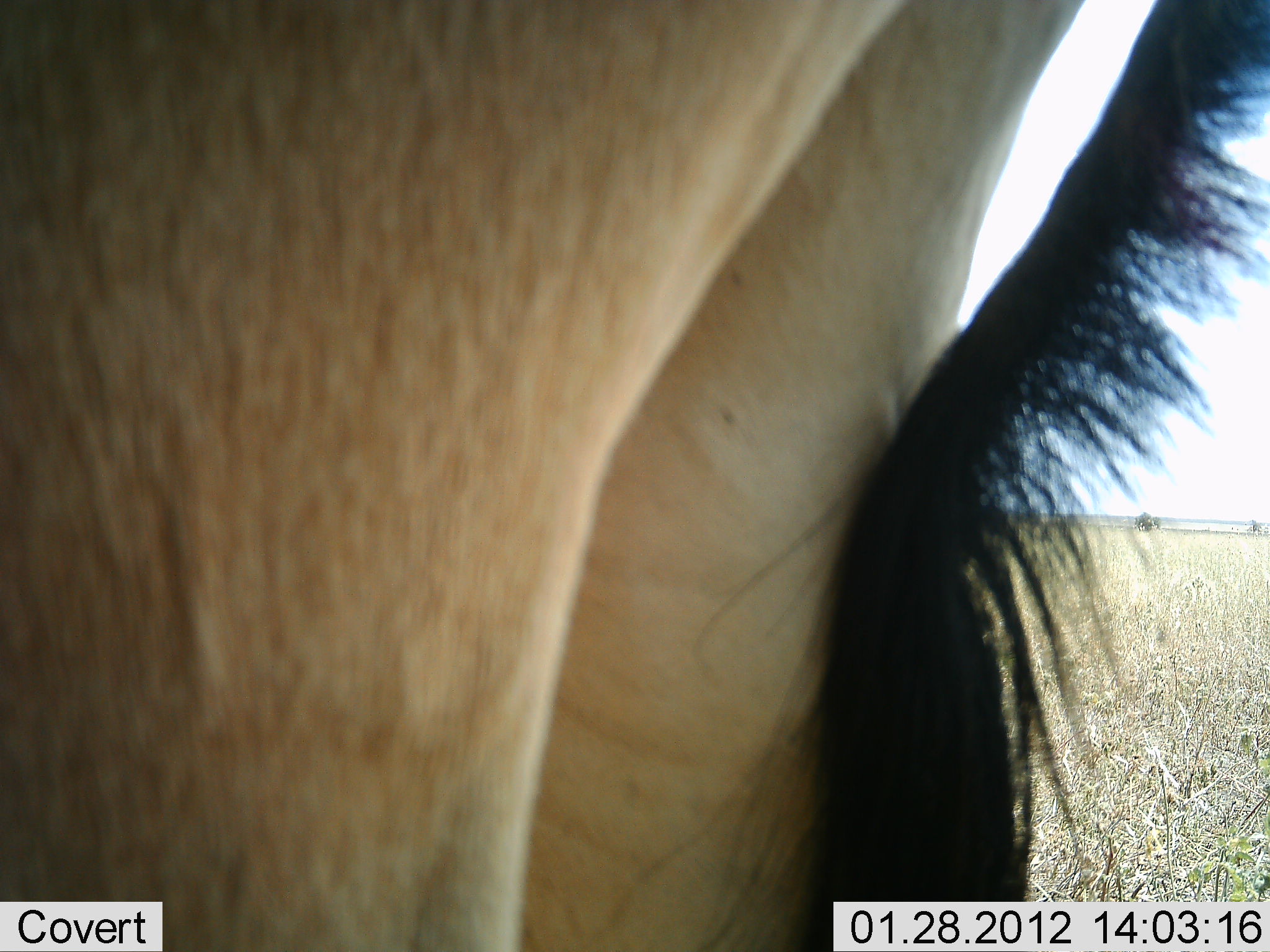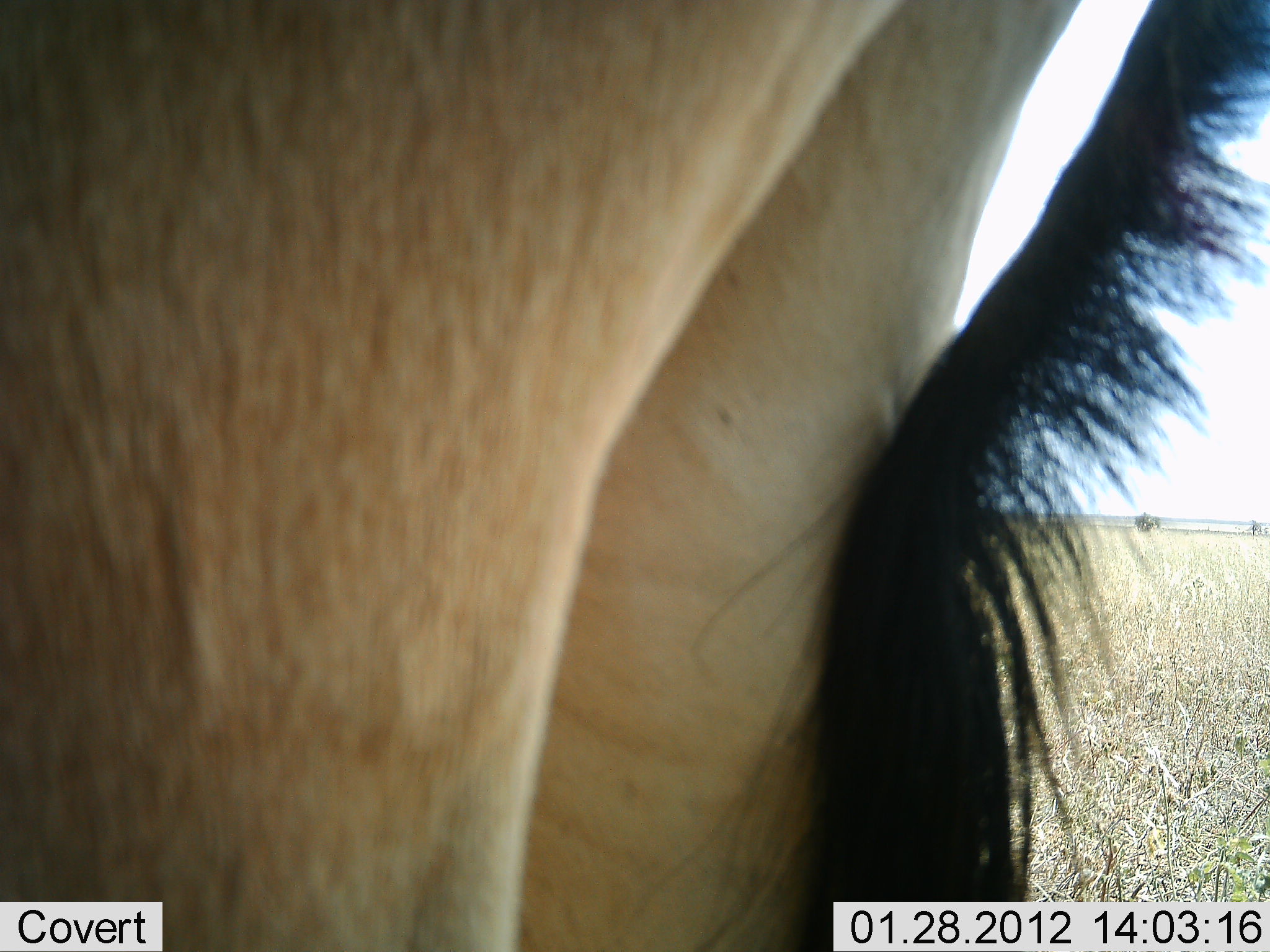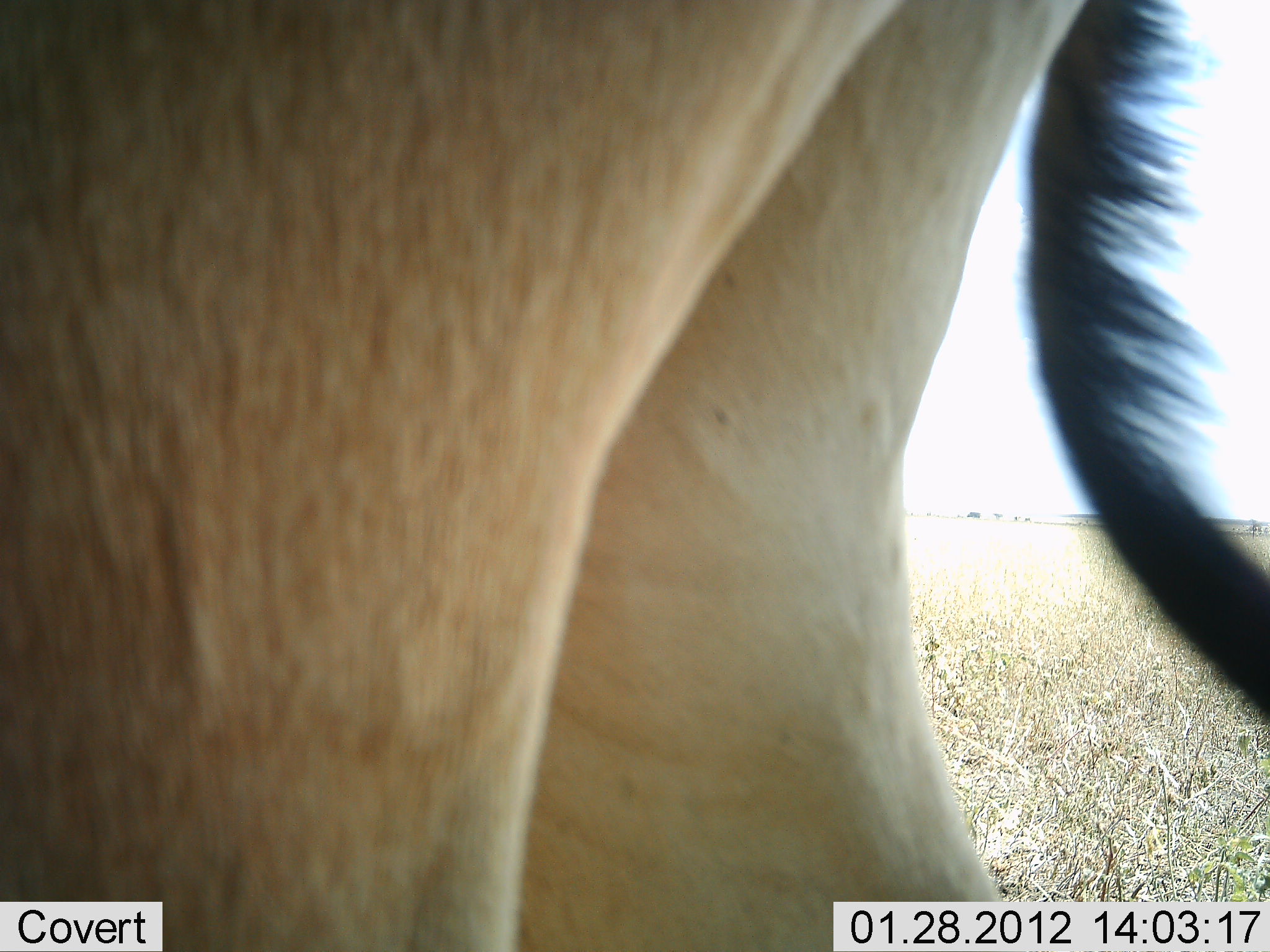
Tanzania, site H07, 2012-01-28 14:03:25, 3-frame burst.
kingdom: Animalia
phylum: Chordata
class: Mammalia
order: Artiodactyla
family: Bovidae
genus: Alcelaphus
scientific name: Alcelaphus buselaphus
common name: hartebeest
Hartebeest (Alcelaphus buselaphus), count 1. Behavior (volunteer vote fractions): standing 100%, resting 0%, moving 0%, interacting 0%. Young present (vote fraction): 0%. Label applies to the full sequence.